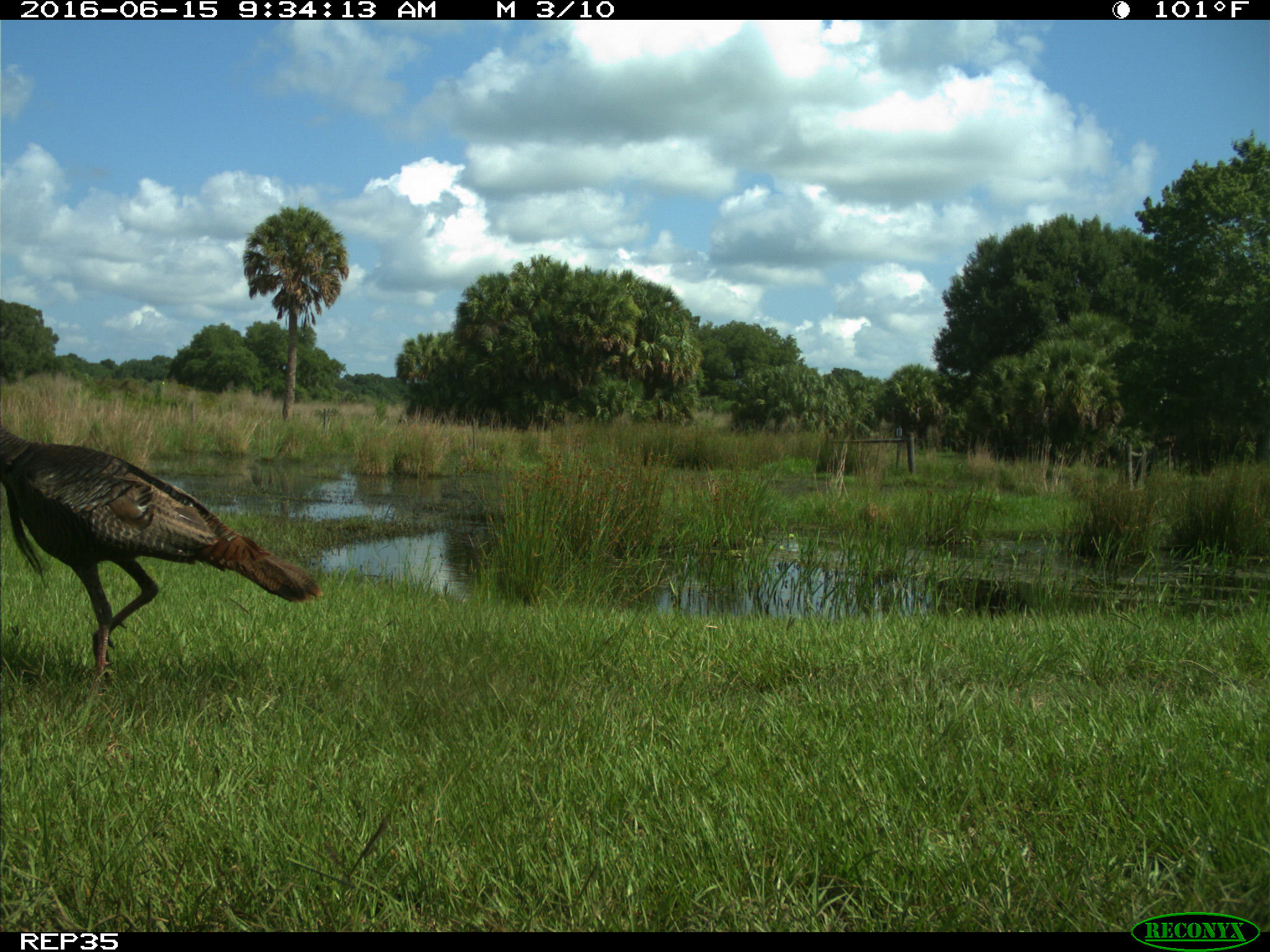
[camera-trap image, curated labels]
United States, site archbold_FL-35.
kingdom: Animalia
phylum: Chordata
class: Aves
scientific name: Aves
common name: birds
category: unidentified bird